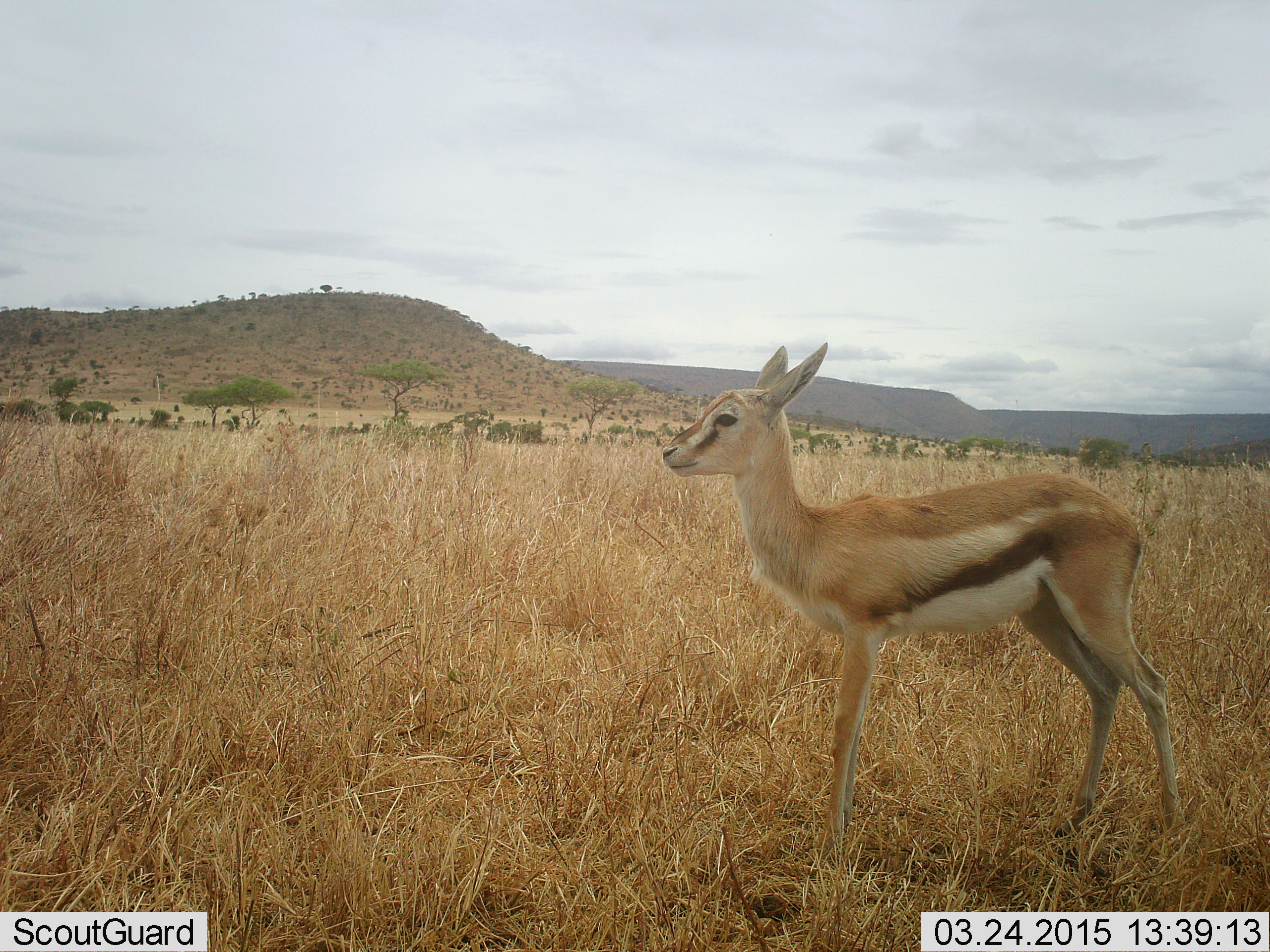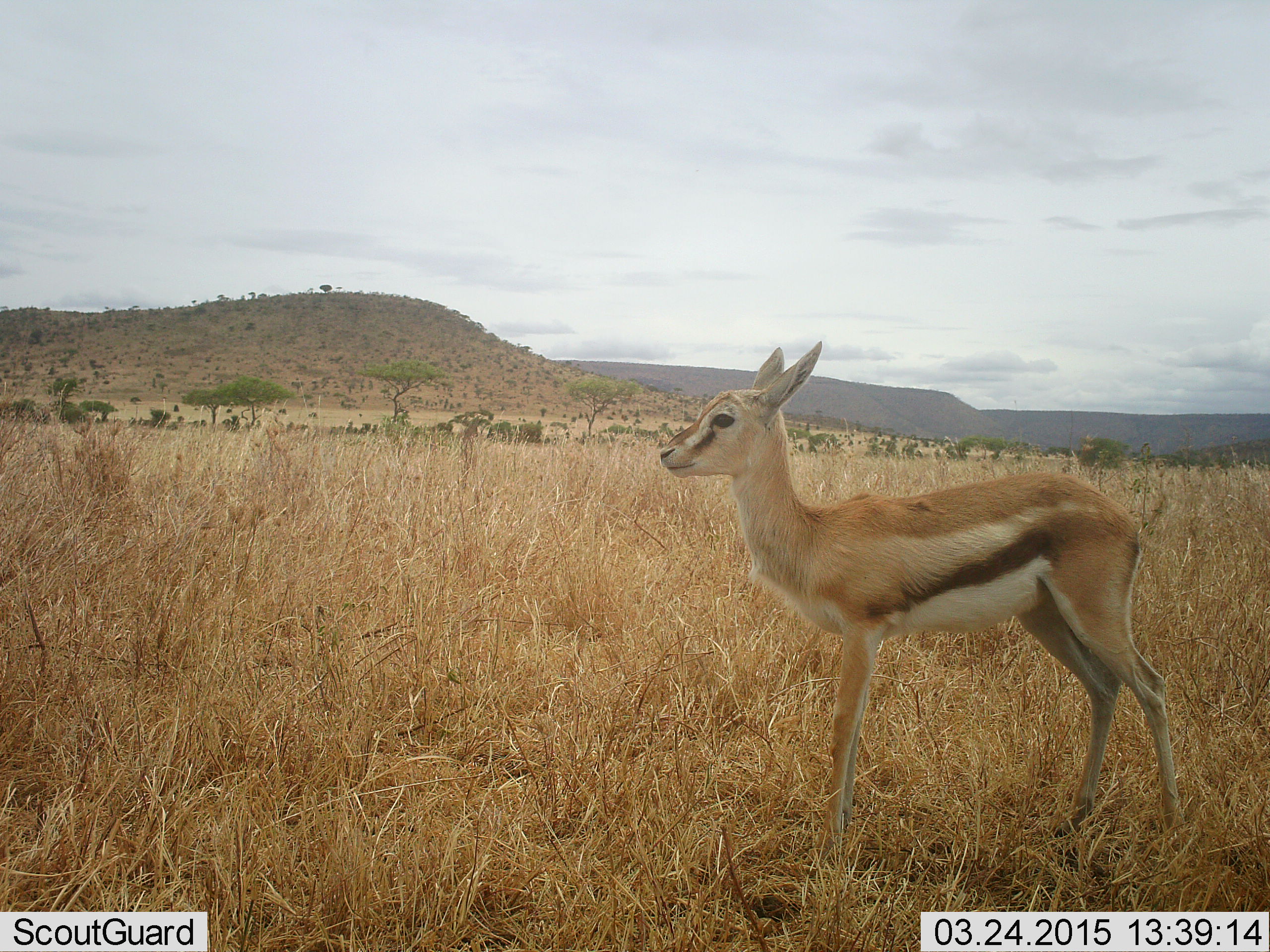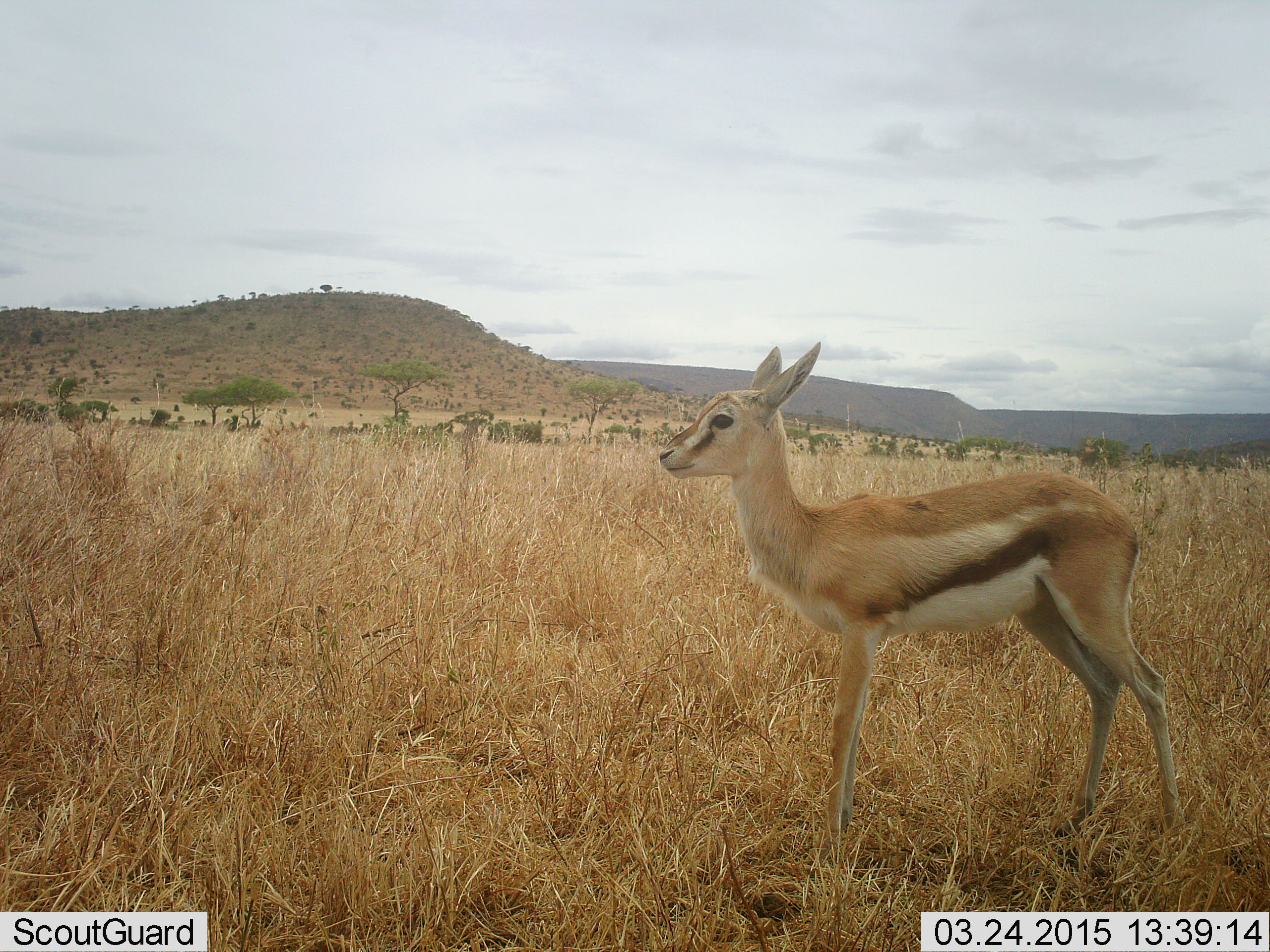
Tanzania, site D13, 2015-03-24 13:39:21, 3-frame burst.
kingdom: Animalia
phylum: Chordata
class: Mammalia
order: Artiodactyla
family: Bovidae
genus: Eudorcas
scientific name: Eudorcas thomsonii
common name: thomson's gazelle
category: gazellethomsons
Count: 1.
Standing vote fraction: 100%.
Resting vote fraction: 0%.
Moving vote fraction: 0%.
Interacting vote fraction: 0%.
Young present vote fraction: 40%.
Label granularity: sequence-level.